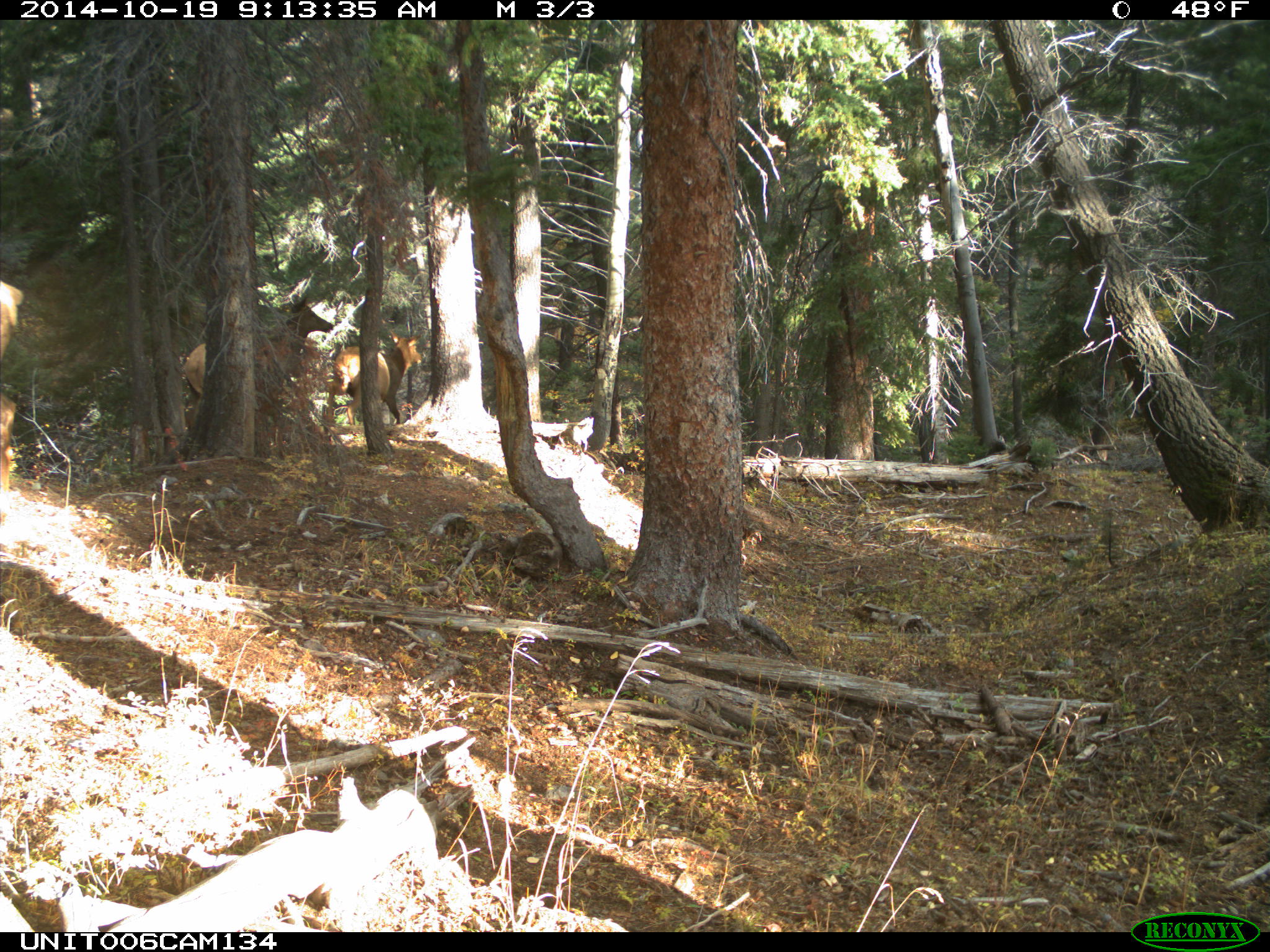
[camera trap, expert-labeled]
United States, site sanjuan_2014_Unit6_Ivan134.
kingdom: Animalia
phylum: Chordata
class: Mammalia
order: Artiodactyla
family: Cervidae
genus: Cervus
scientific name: Cervus elaphus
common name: red deer